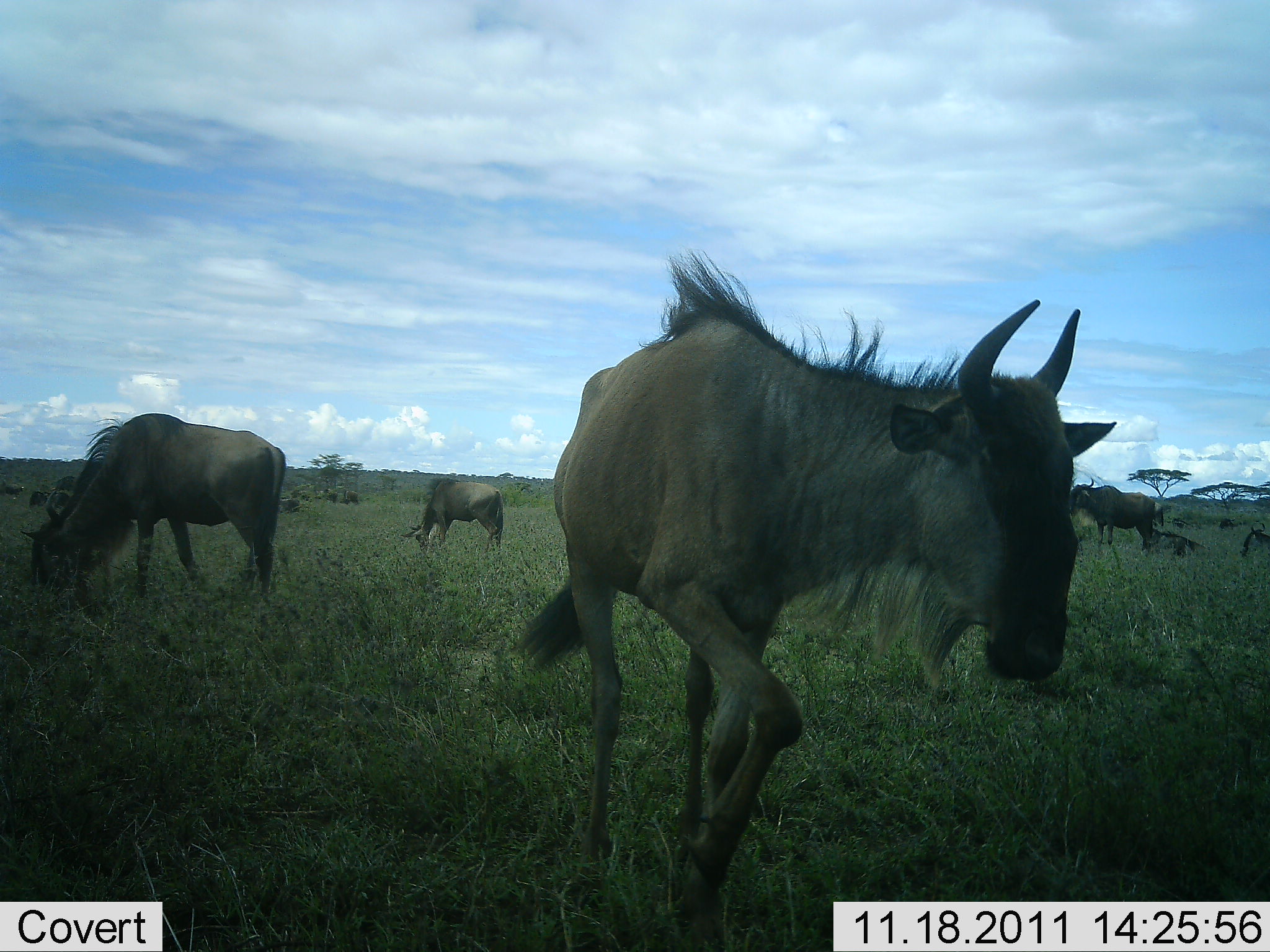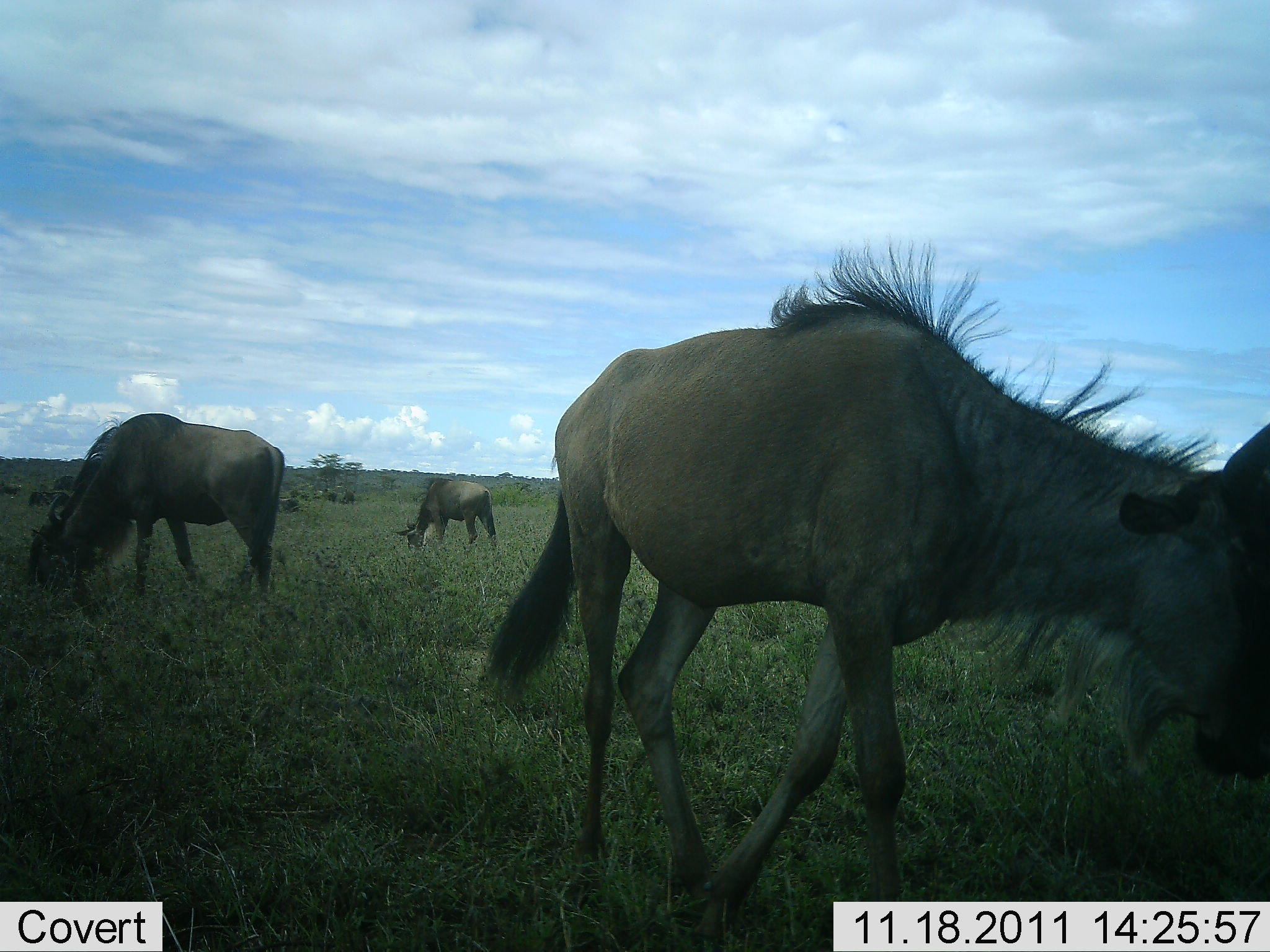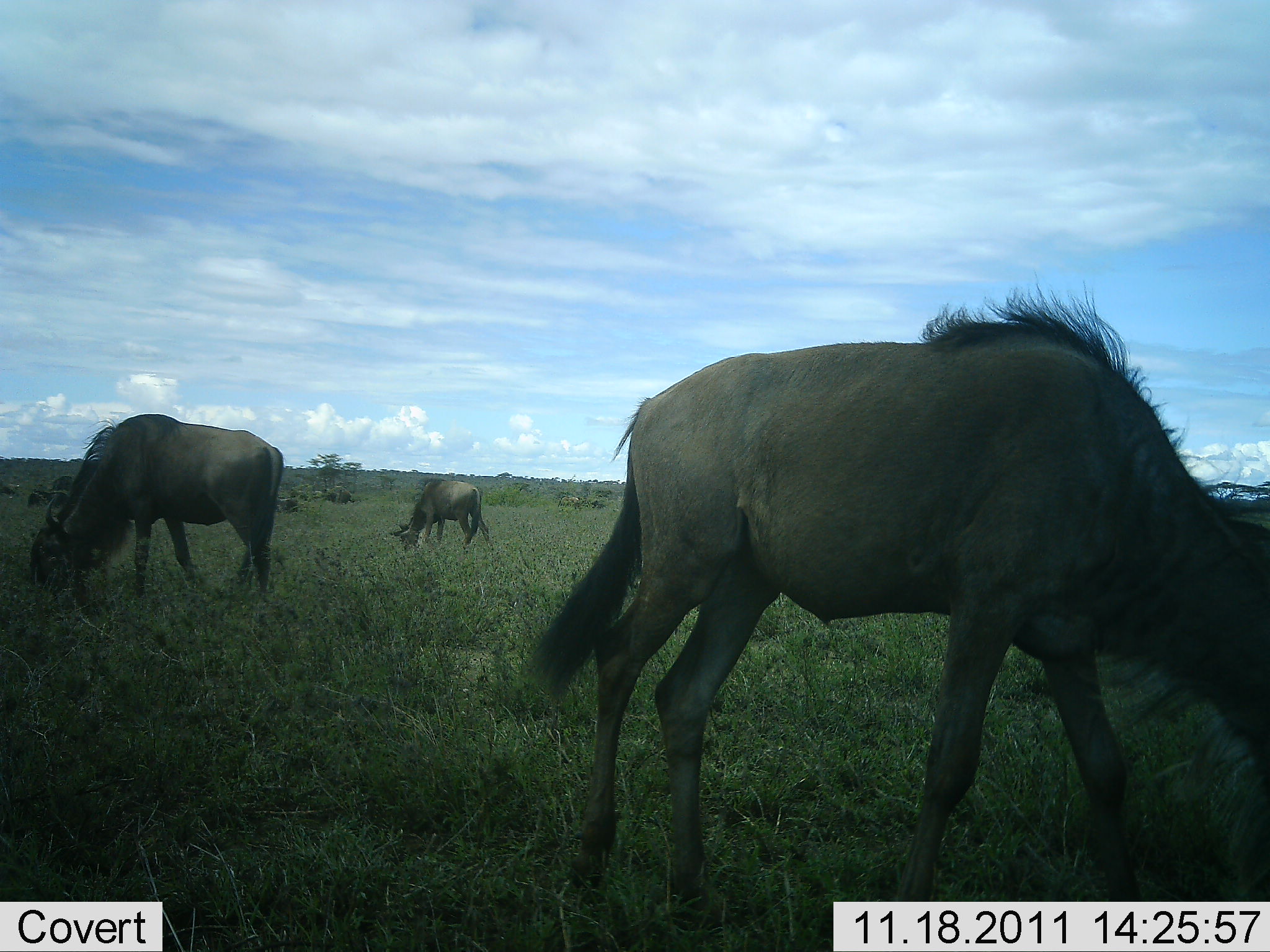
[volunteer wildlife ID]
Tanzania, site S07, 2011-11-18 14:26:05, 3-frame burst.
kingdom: Animalia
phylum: Chordata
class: Mammalia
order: Artiodactyla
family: Bovidae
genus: Connochaetes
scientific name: Connochaetes taurinus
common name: blue wildebeest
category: wildebeest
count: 8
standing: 60%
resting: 10%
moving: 80%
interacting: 0%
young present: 0%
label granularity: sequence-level